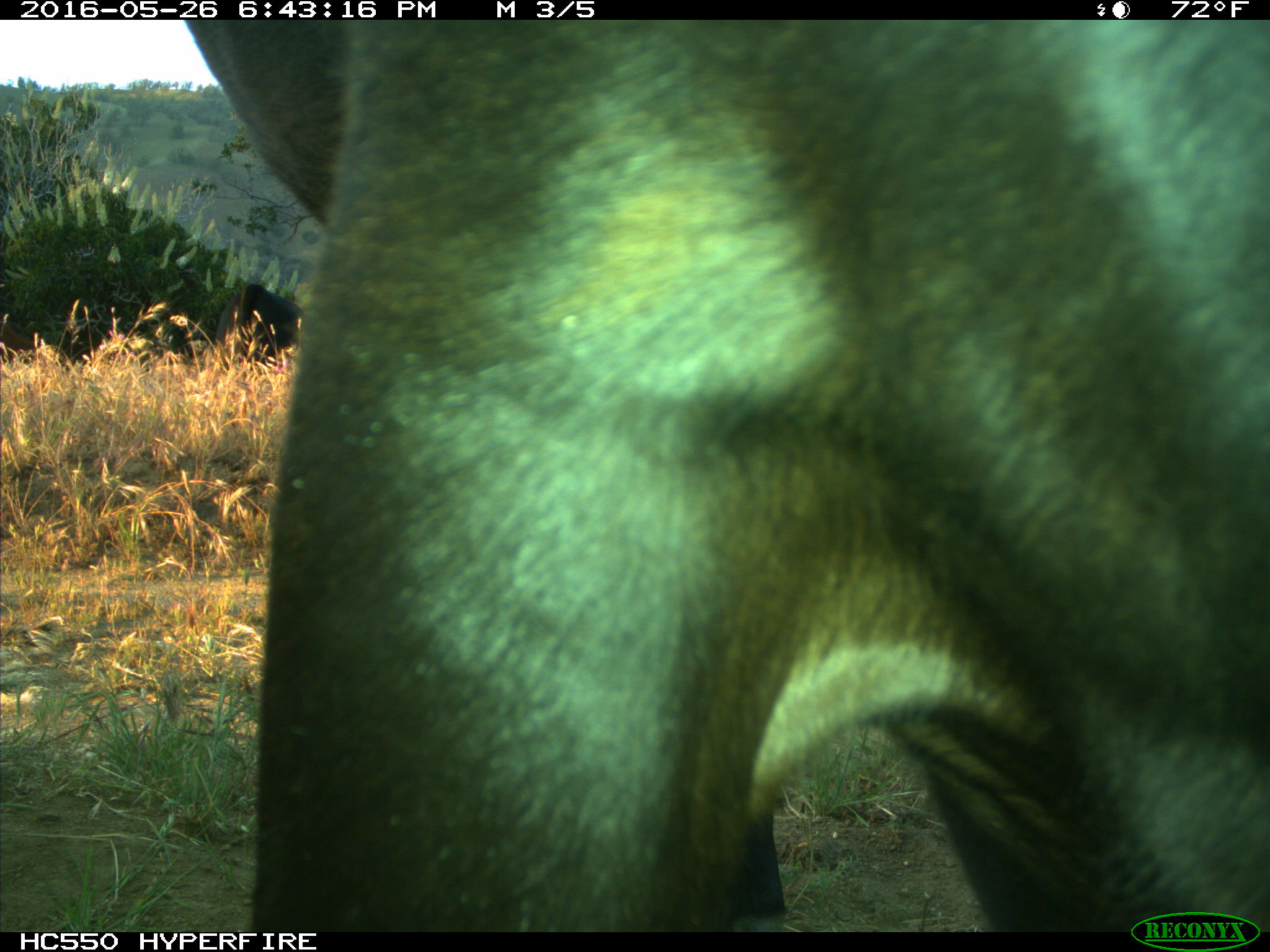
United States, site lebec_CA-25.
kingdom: Animalia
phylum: Chordata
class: Mammalia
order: Artiodactyla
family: Bovidae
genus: Bos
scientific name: Bos taurus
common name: domestic cow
Bos taurus (domestic cow).